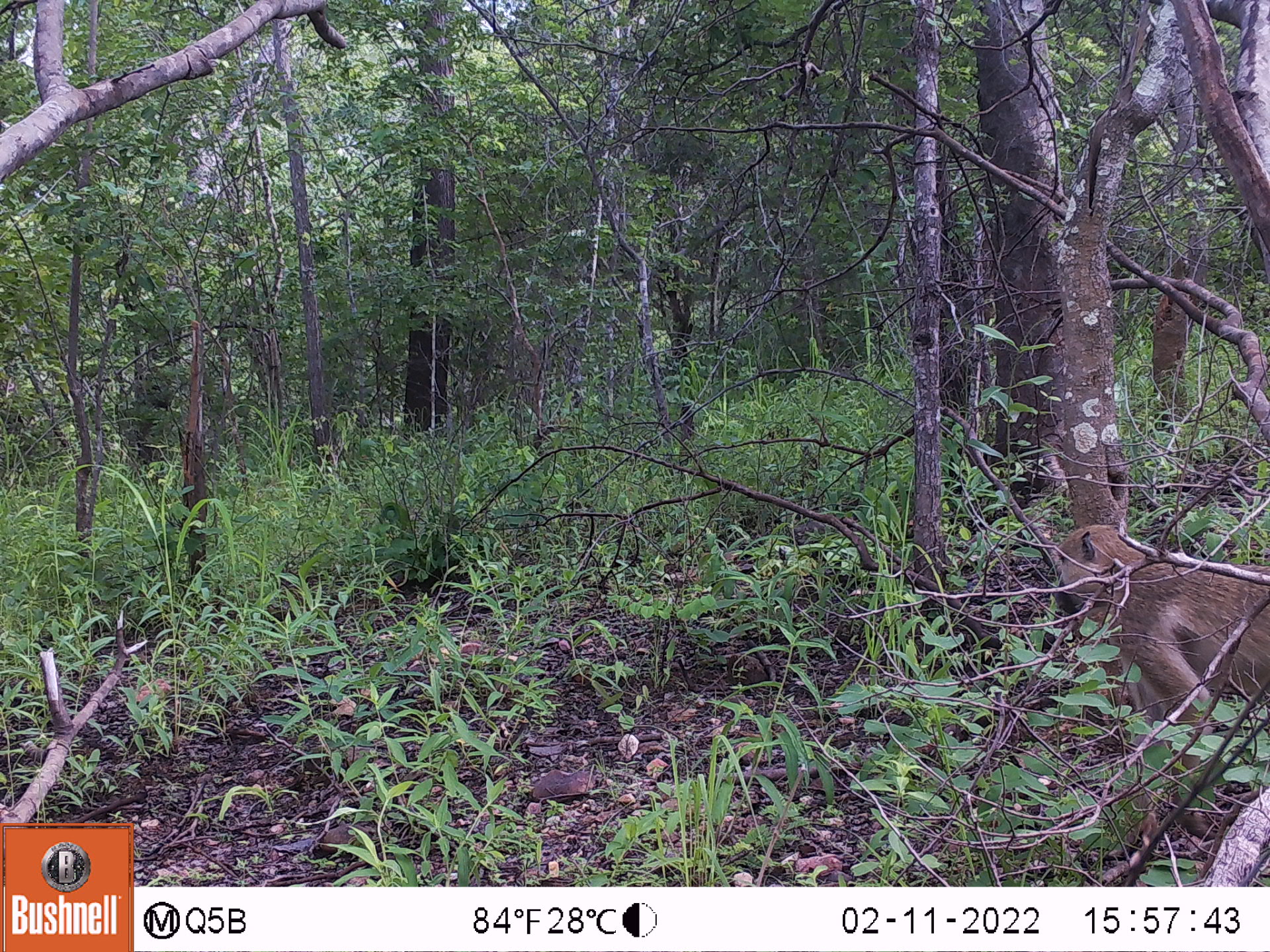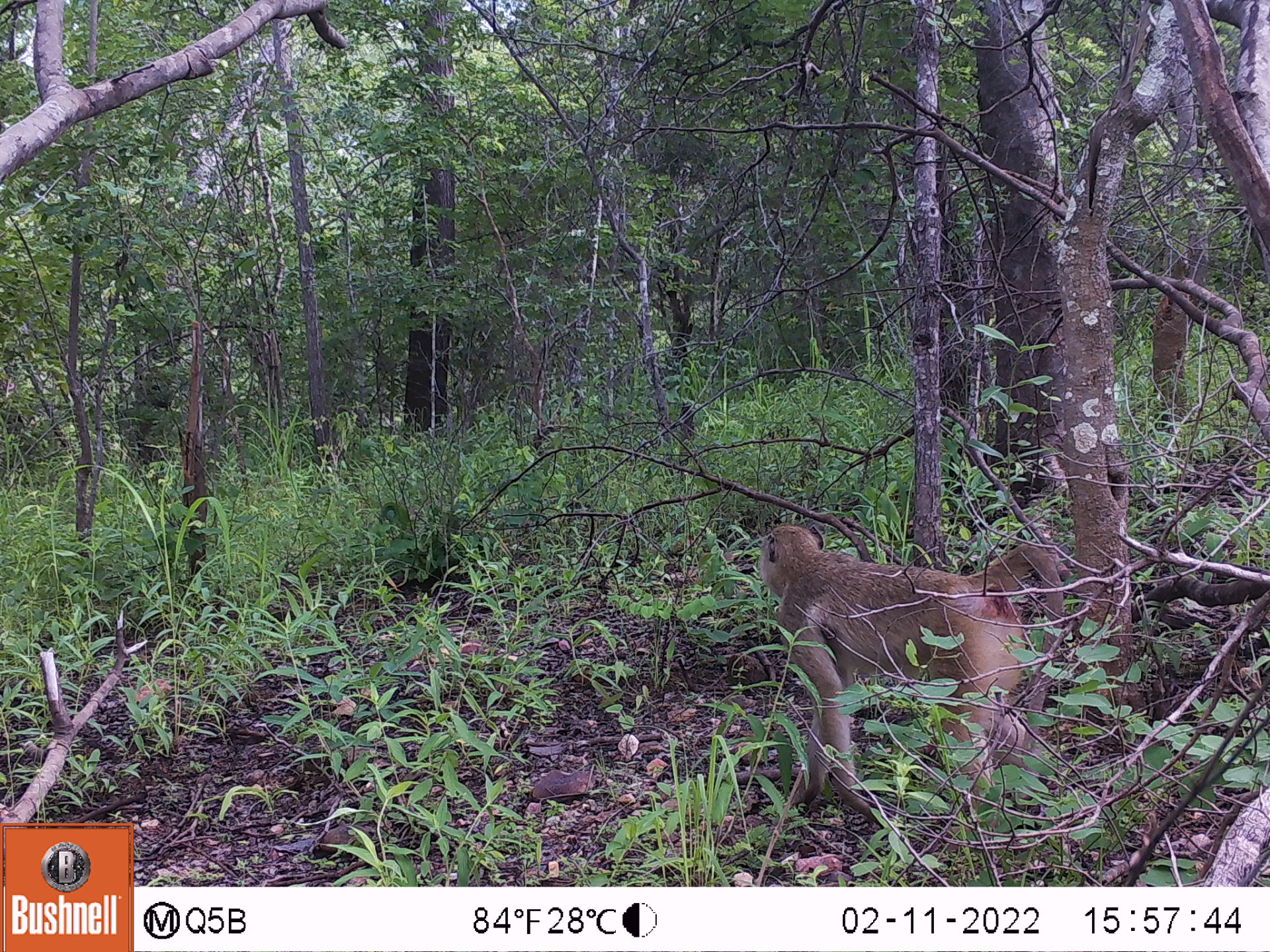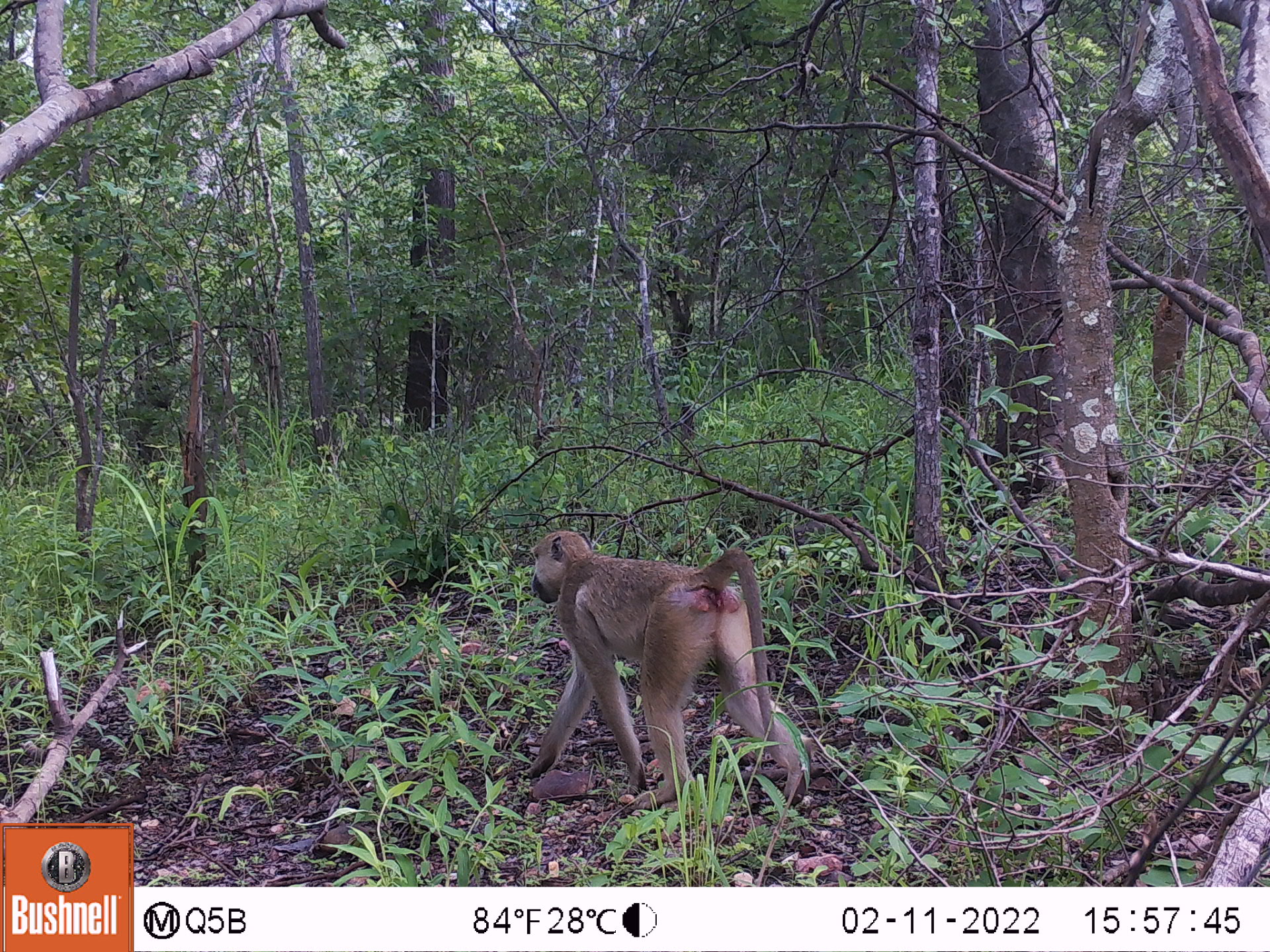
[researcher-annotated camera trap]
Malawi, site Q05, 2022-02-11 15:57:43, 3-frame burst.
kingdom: Animalia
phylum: Chordata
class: Mammalia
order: Primates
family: Cercopithecidae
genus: Papio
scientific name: Papio cynocephalus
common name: yellow baboon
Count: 1.